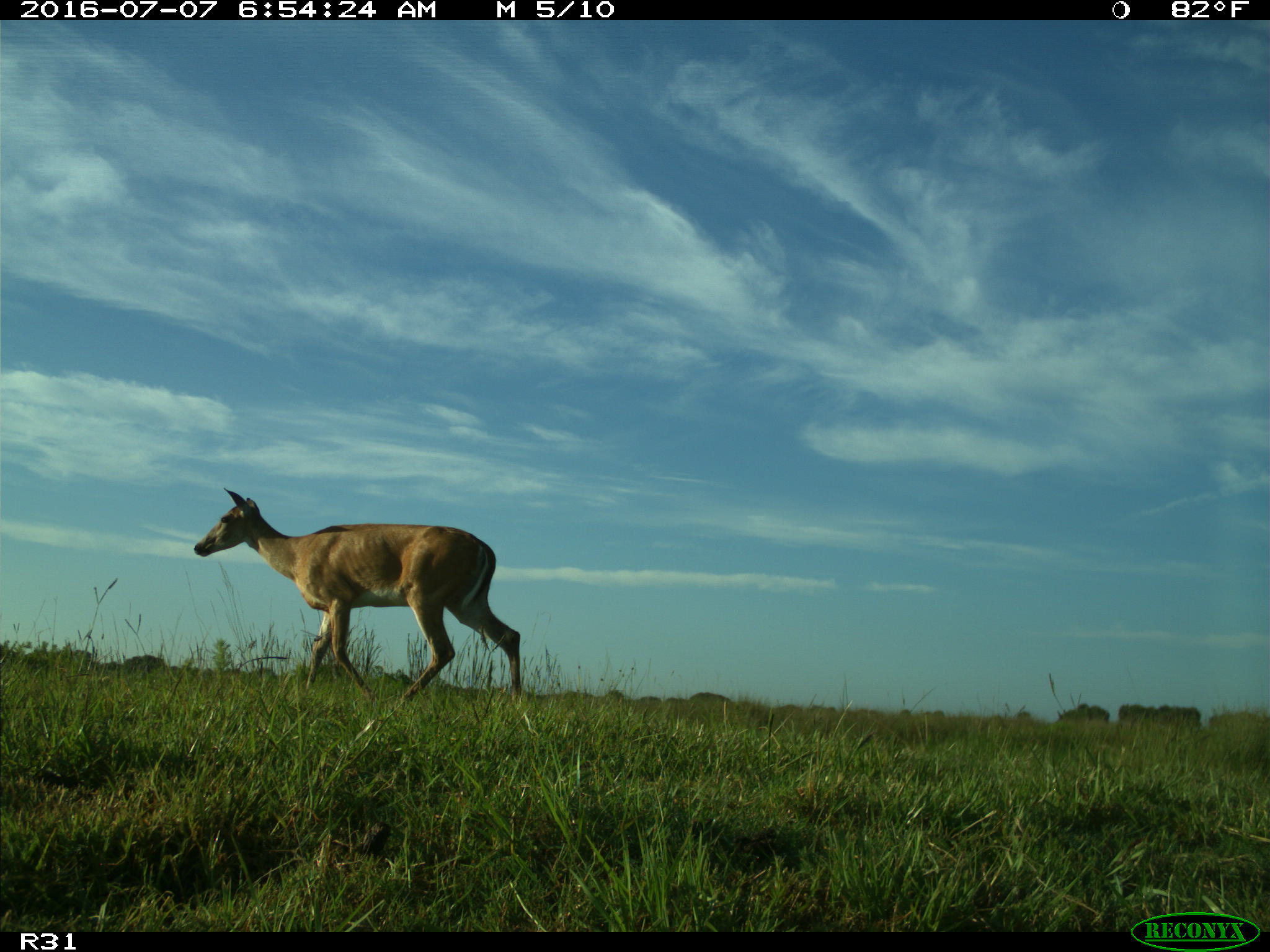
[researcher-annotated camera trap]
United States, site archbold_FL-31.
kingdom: Animalia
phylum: Chordata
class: Mammalia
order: Artiodactyla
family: Cervidae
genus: Odocoileus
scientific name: Odocoileus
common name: deer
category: unidentified deer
Unidentified deer (deer) (Odocoileus).